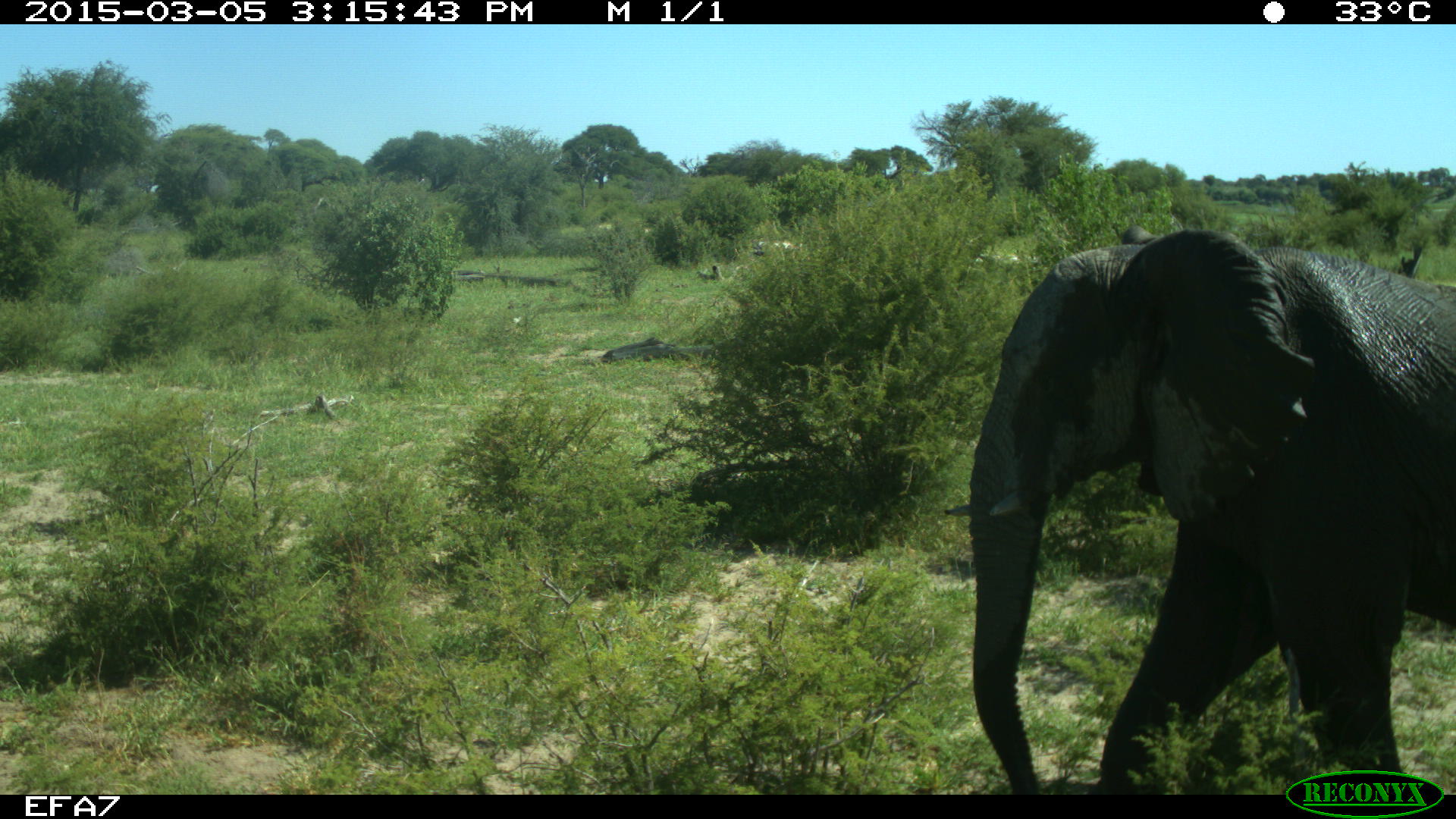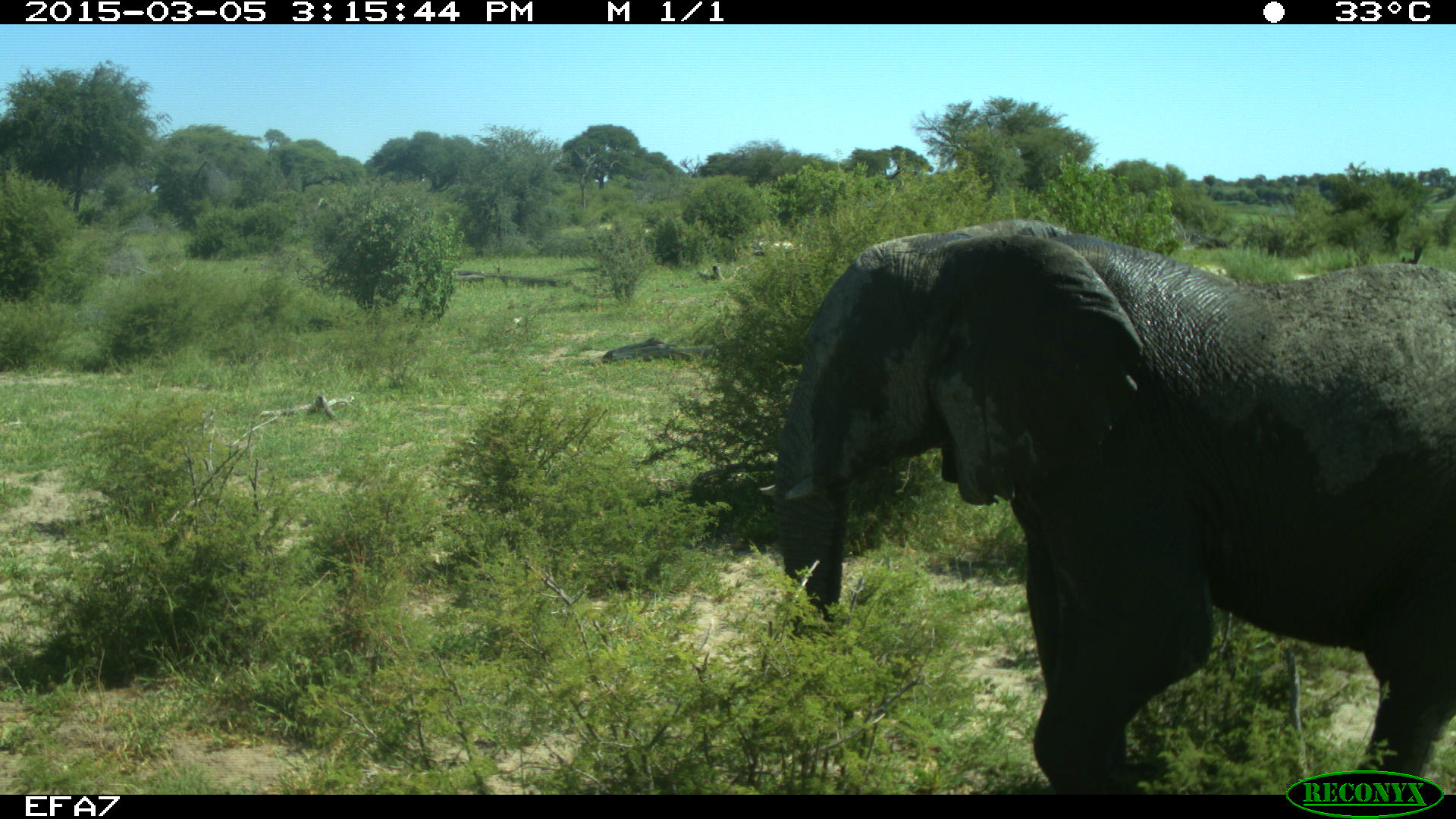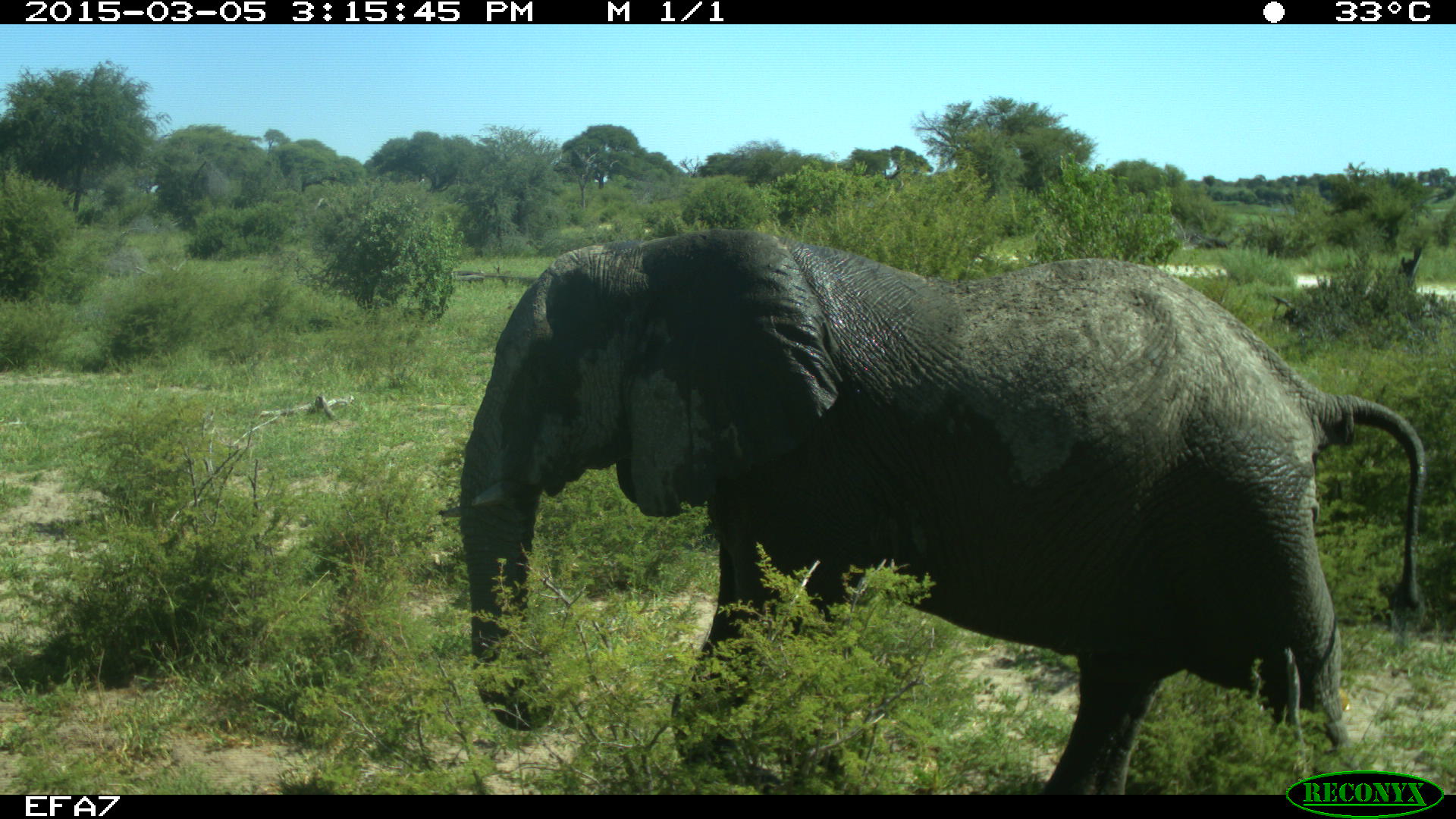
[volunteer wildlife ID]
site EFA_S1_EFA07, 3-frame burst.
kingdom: Animalia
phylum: Chordata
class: Mammalia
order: Proboscidea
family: Elephantidae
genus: Loxodonta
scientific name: Loxodonta africana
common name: african bush elephant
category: elephant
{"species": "elephant (african bush elephant) (Loxodonta africana)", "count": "1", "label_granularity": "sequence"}